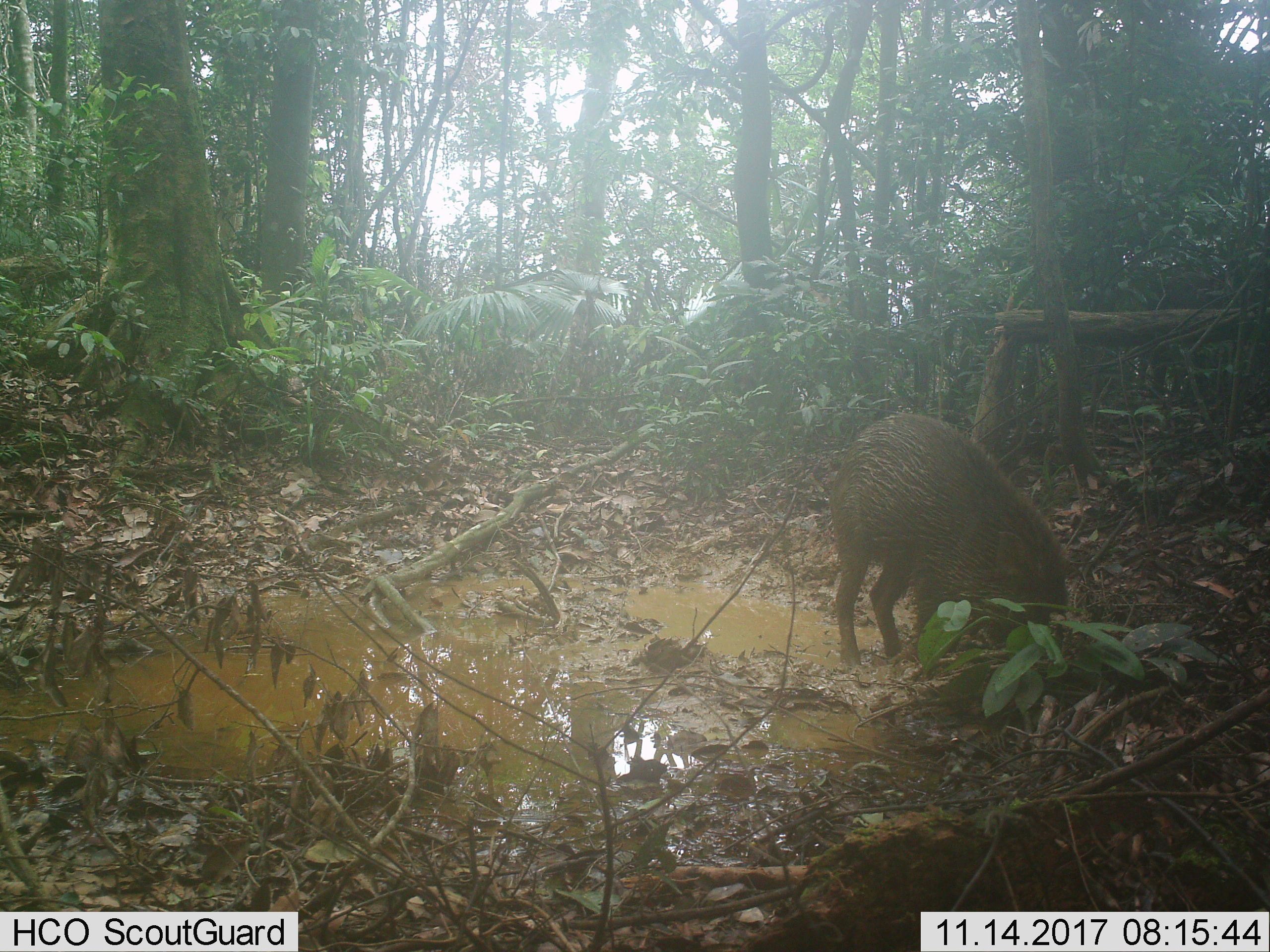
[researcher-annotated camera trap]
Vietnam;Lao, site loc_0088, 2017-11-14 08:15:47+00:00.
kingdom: Animalia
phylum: Chordata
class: Mammalia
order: Artiodactyla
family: Suidae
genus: Sus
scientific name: Sus scrofa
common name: eurasian wild pig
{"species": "eurasian wild pig (Sus scrofa)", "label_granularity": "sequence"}